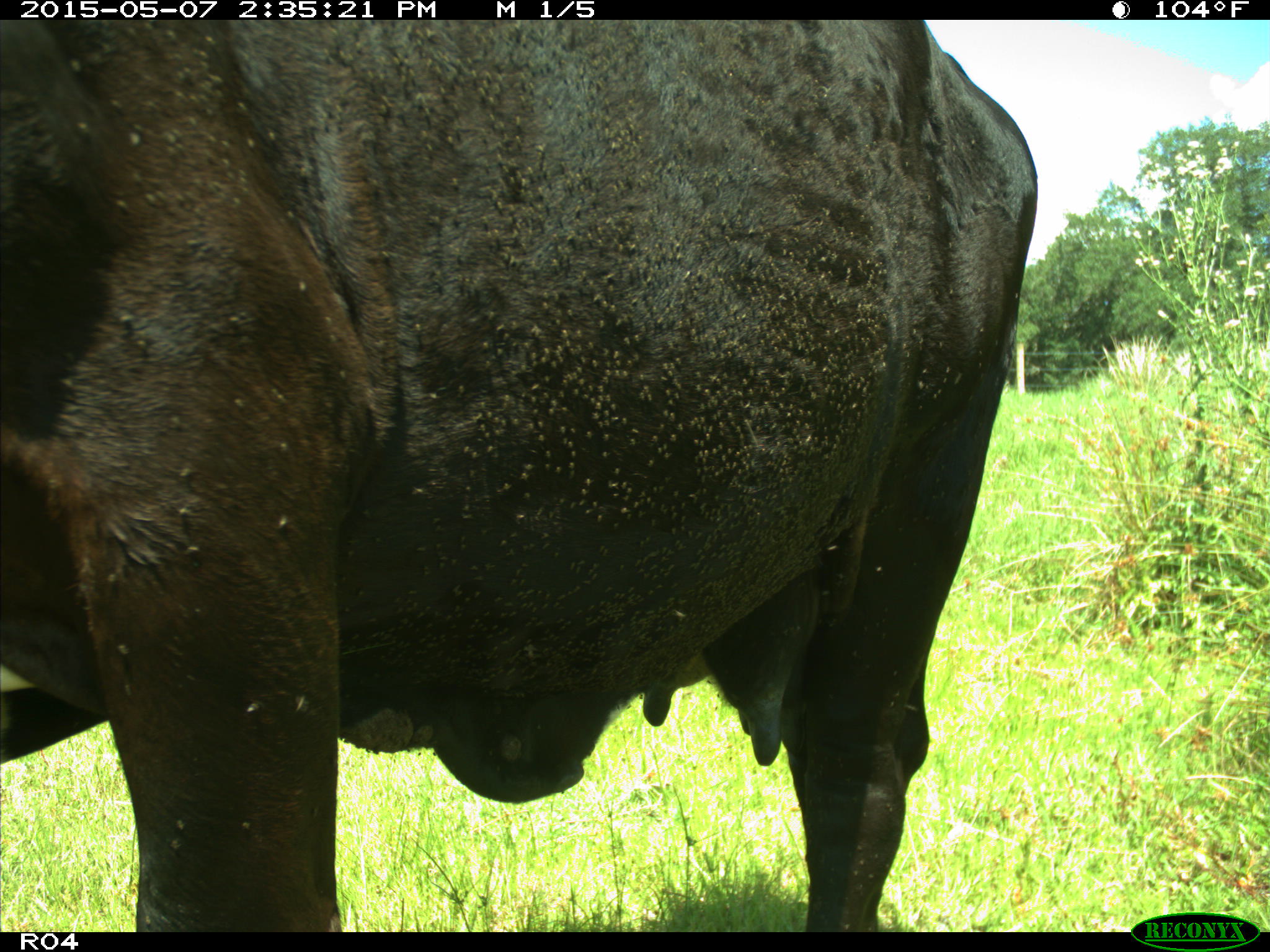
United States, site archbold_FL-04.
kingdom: Animalia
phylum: Chordata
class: Mammalia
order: Artiodactyla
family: Bovidae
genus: Bos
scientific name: Bos taurus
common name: domestic cow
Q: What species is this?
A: Bos taurus (domestic cow).